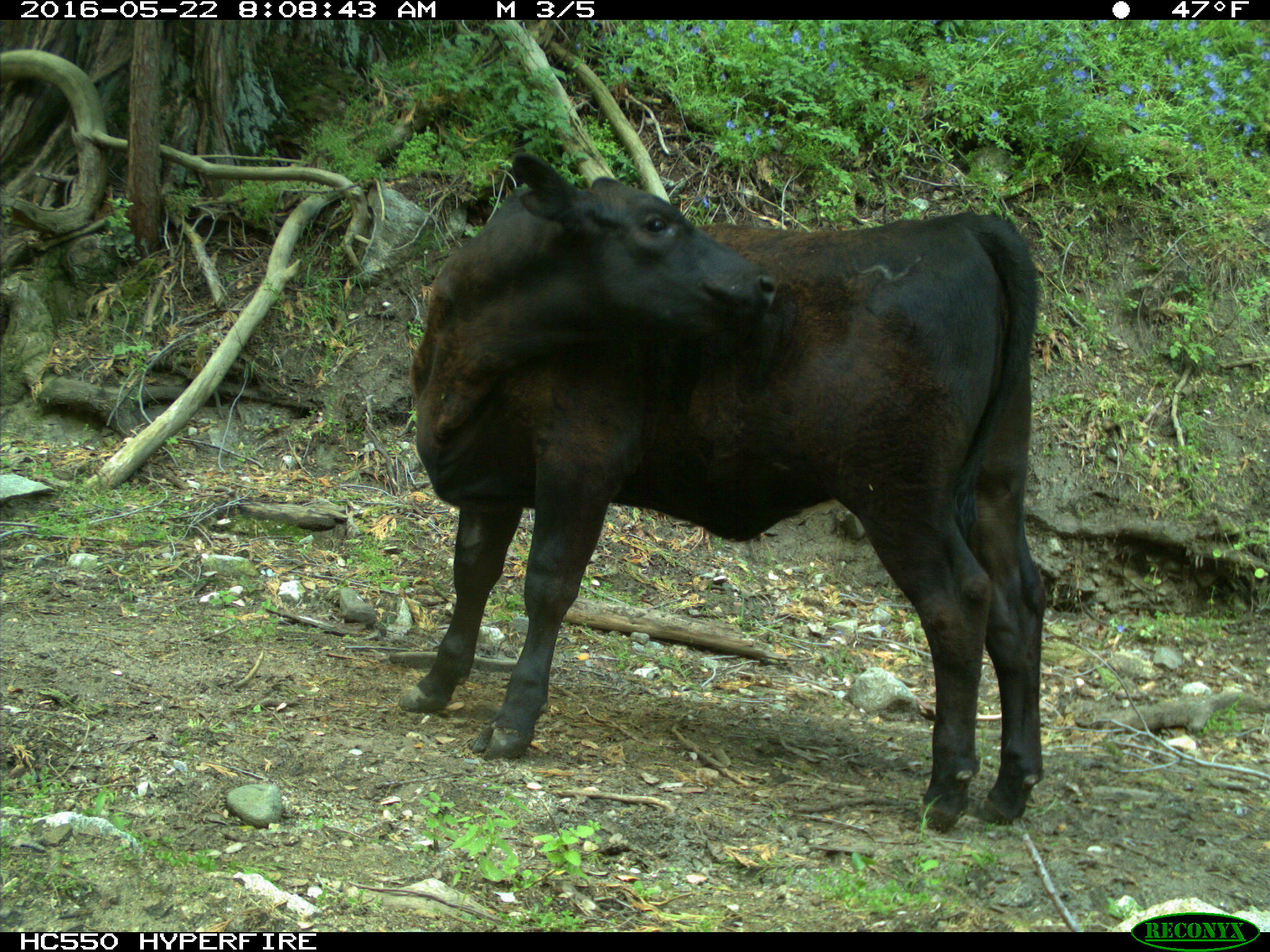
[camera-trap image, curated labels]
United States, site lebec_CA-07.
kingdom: Animalia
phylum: Chordata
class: Mammalia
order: Artiodactyla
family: Bovidae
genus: Bos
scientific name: Bos taurus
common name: domestic cow